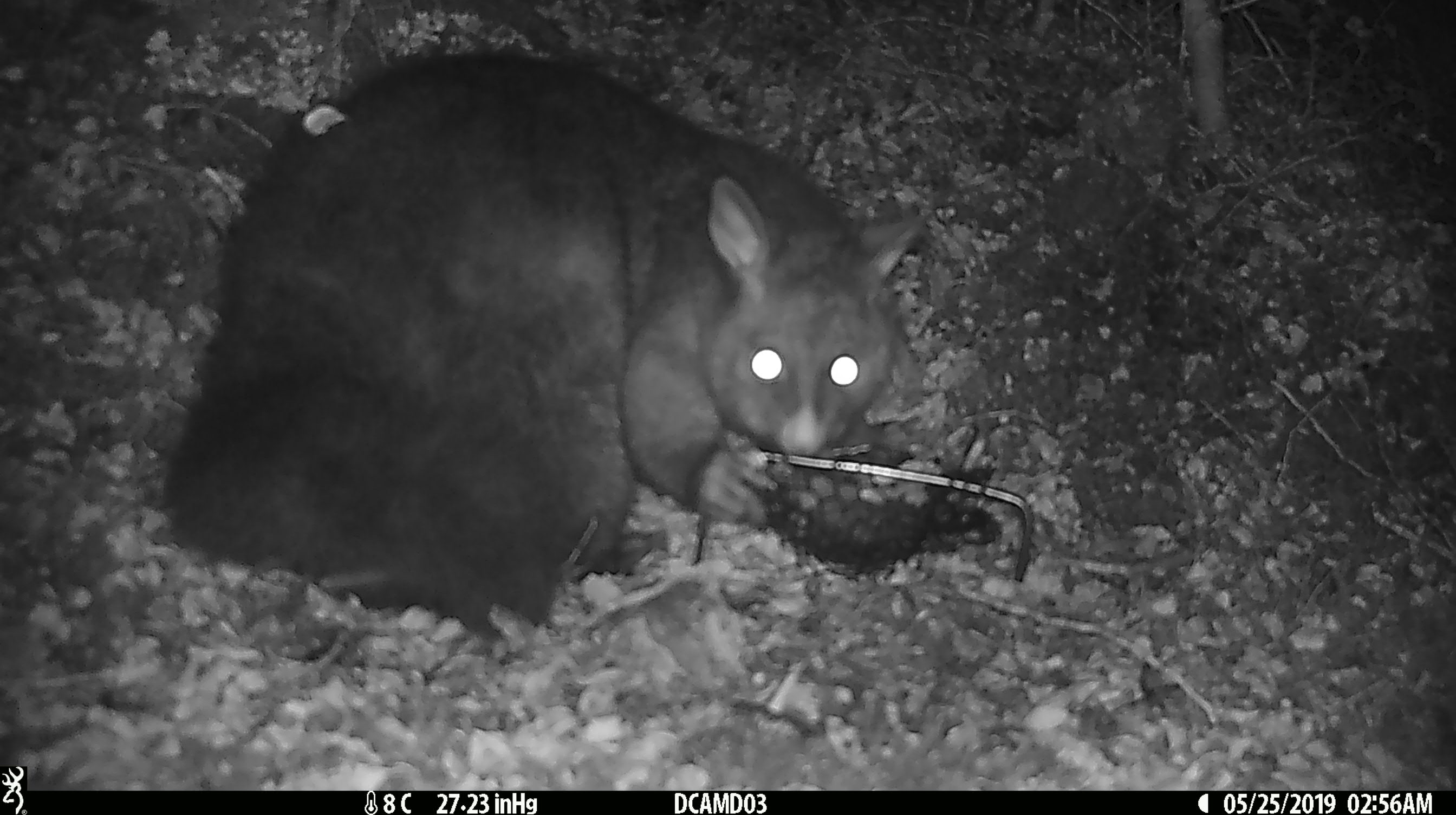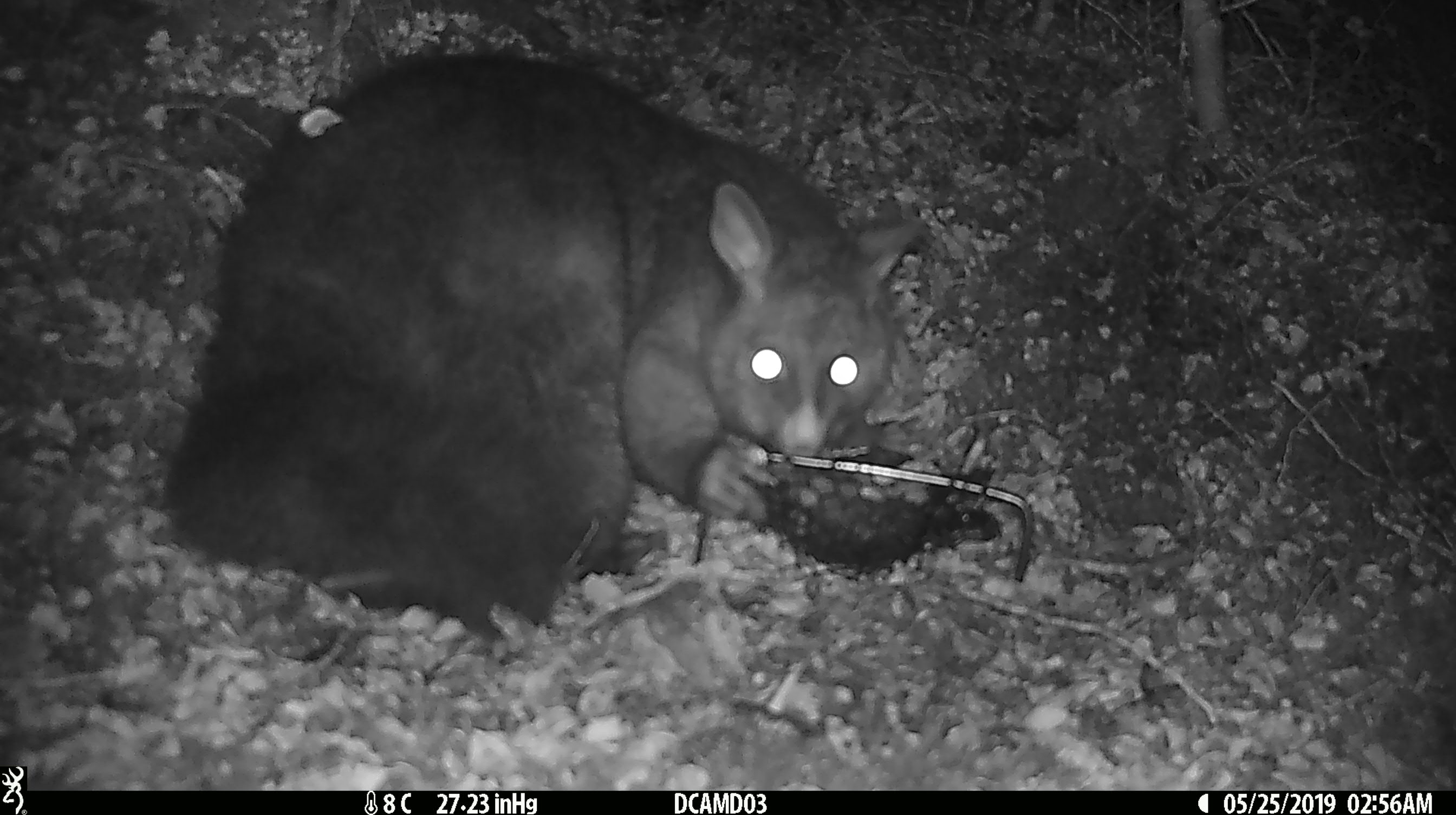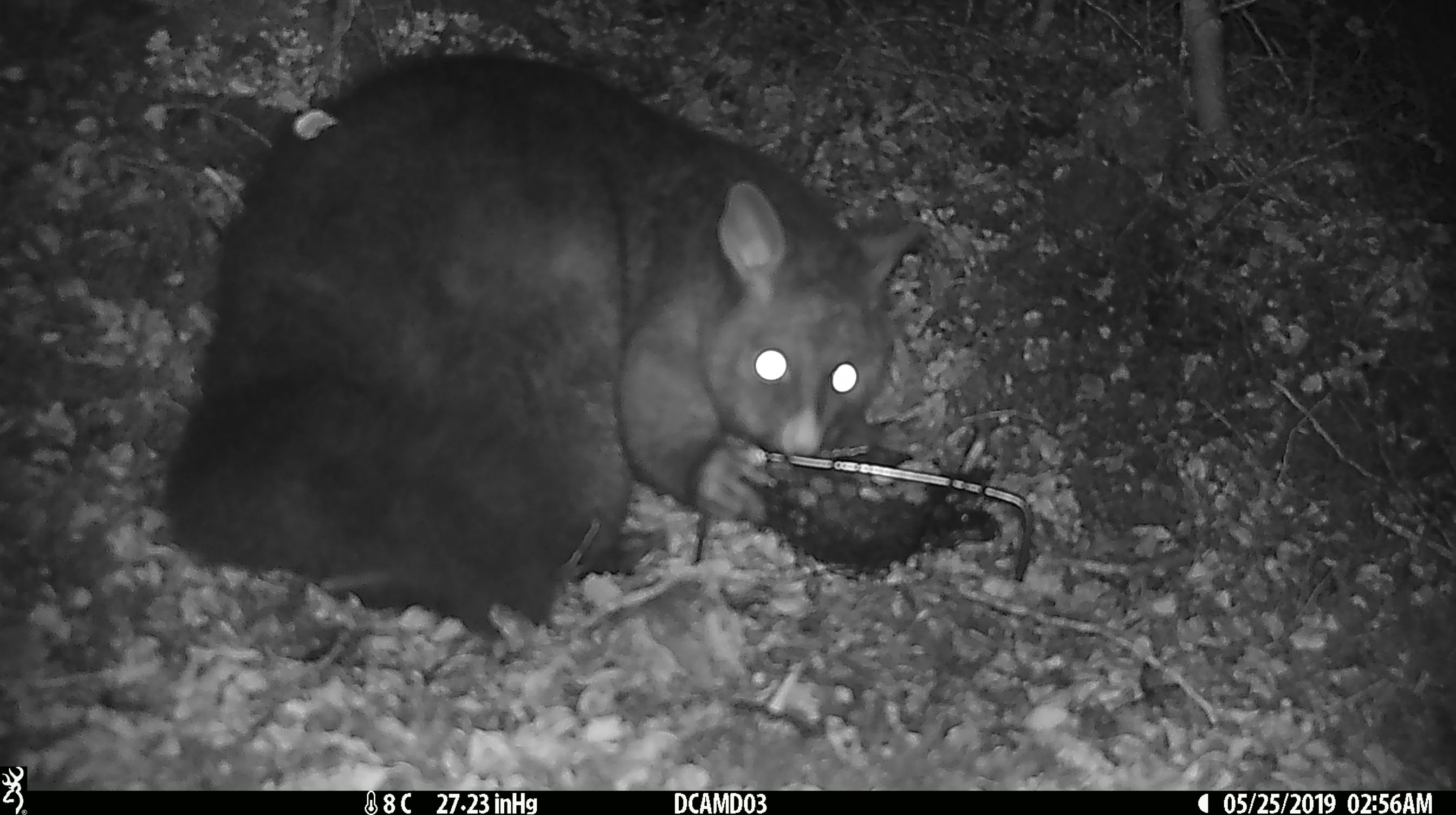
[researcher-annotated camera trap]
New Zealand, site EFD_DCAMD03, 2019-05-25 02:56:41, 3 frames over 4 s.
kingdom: Animalia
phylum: Chordata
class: Mammalia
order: Diprotodontia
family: Phalangeridae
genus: Trichosurus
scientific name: Trichosurus vulpecula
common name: common brushtail possum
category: possum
Possum (common brushtail possum) (Trichosurus vulpecula).